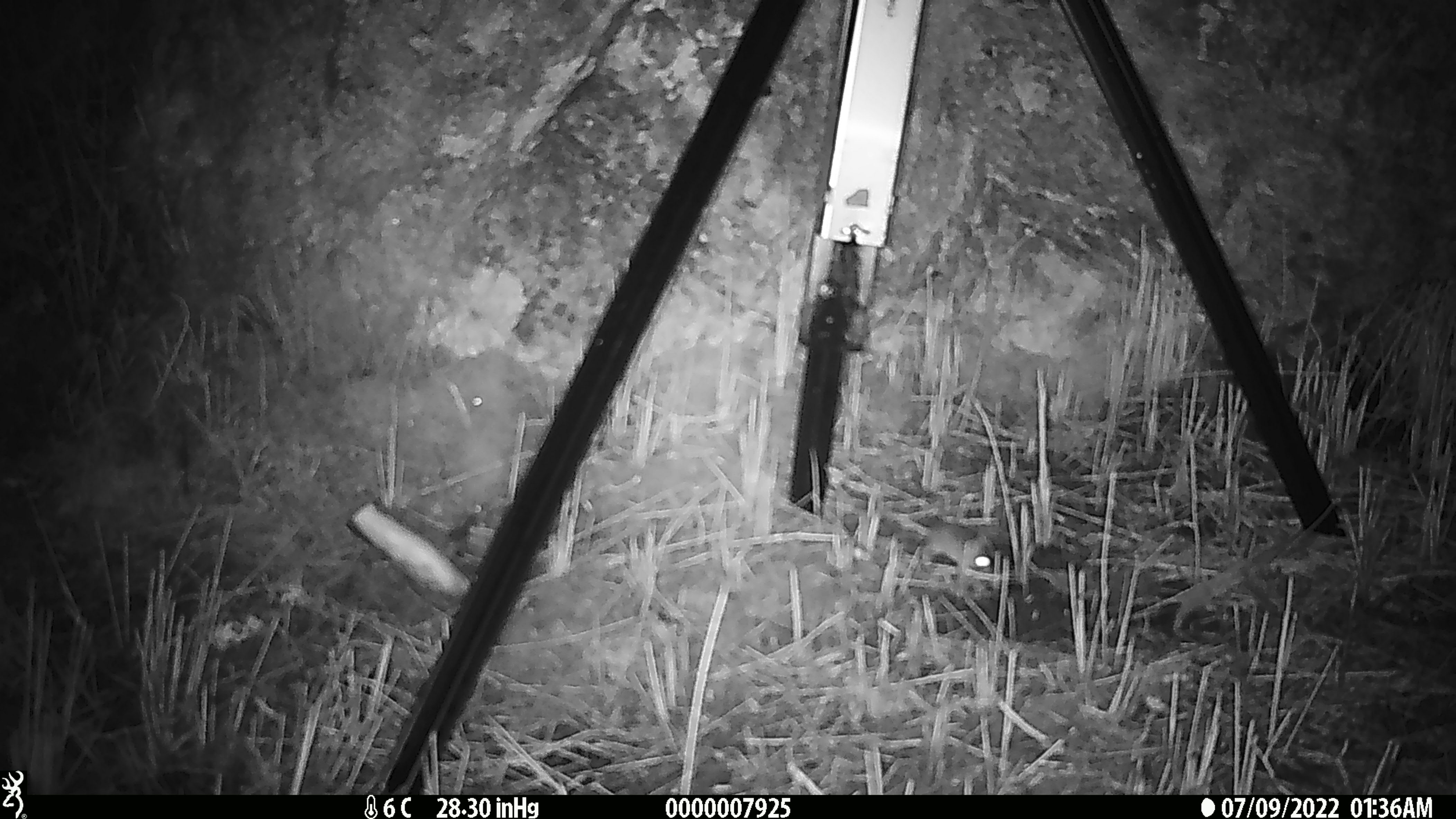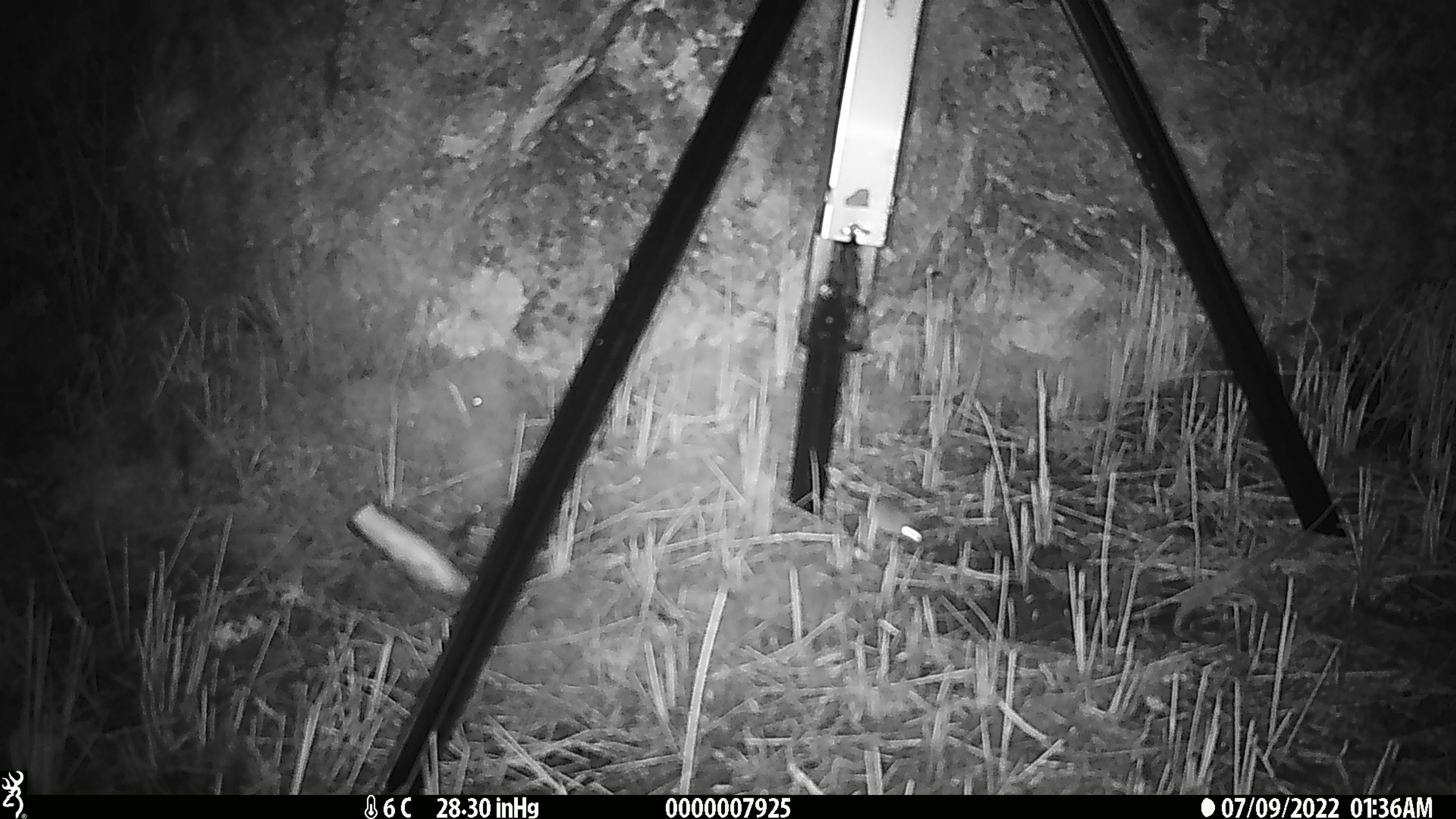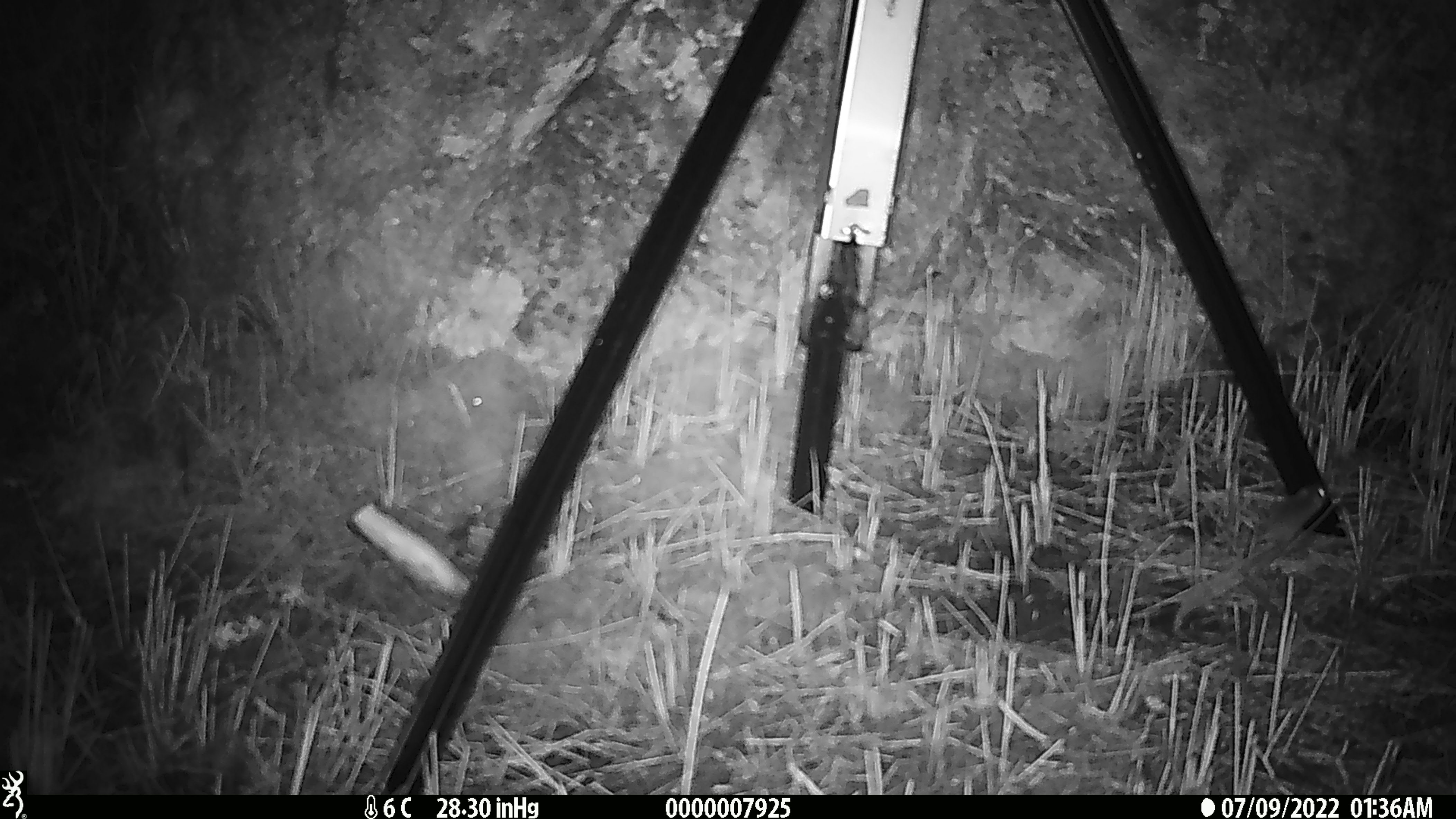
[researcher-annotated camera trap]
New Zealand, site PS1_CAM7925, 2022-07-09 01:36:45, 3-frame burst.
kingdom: Animalia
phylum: Chordata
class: Mammalia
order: Rodentia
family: Muridae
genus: Mus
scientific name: Mus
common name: mouse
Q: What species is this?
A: Mouse (Mus).